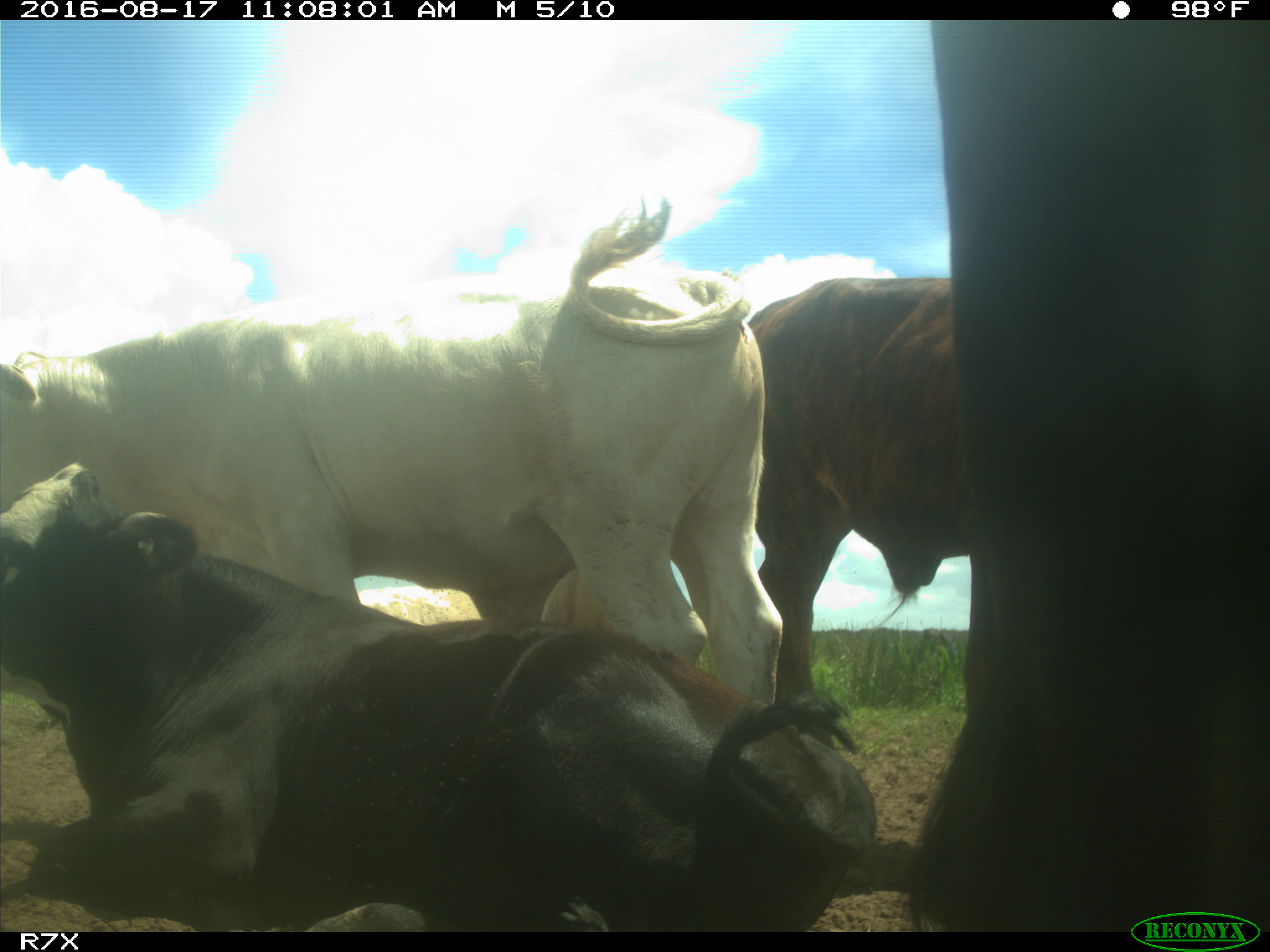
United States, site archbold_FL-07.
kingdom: Animalia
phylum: Chordata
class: Mammalia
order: Artiodactyla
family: Bovidae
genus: Bos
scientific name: Bos taurus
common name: domestic cow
Bos taurus (domestic cow).